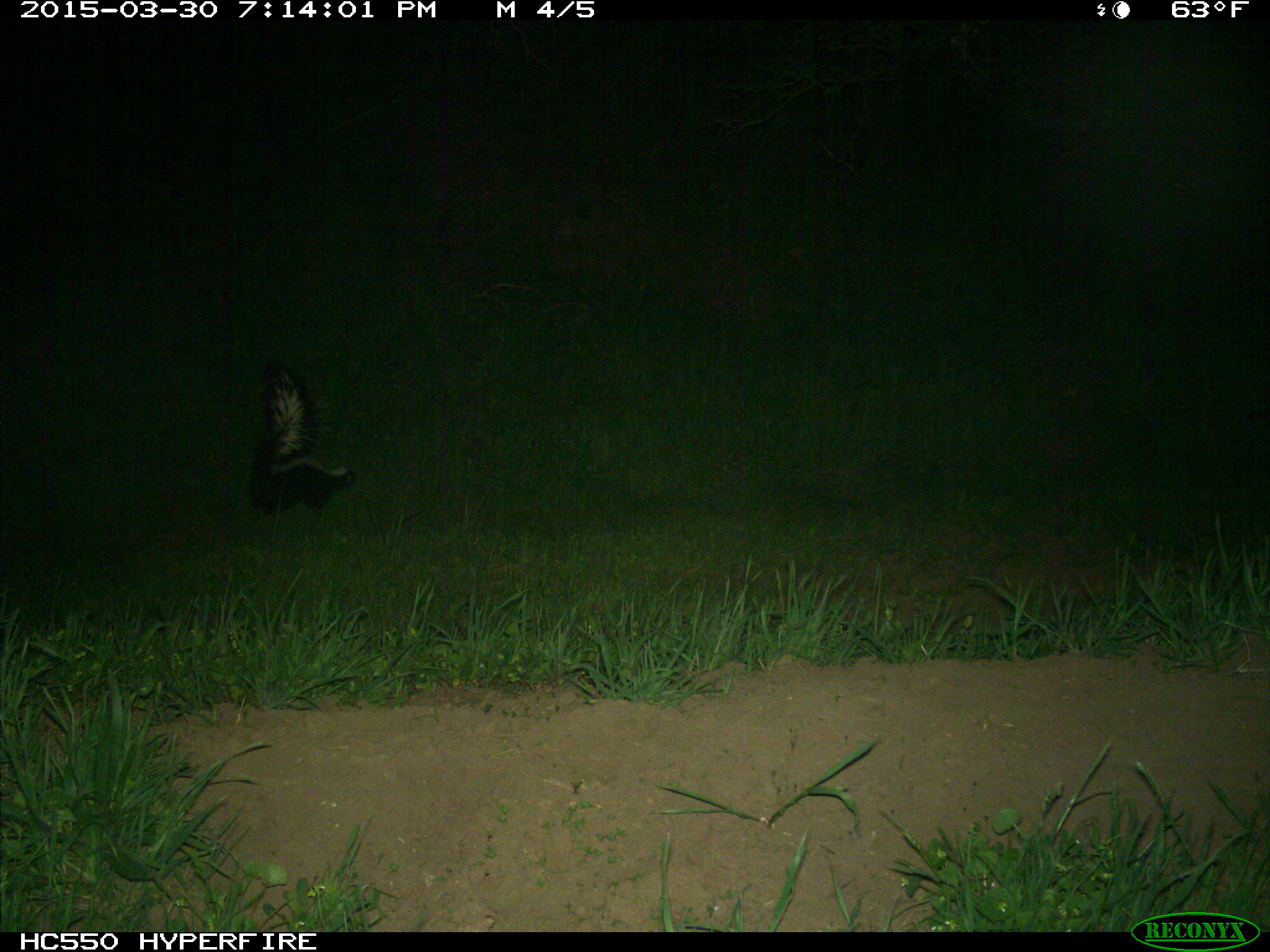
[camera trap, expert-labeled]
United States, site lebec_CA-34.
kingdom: Animalia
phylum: Chordata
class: Mammalia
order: Carnivora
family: Mephitidae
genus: Mephitis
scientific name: Mephitis mephitis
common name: striped skunk